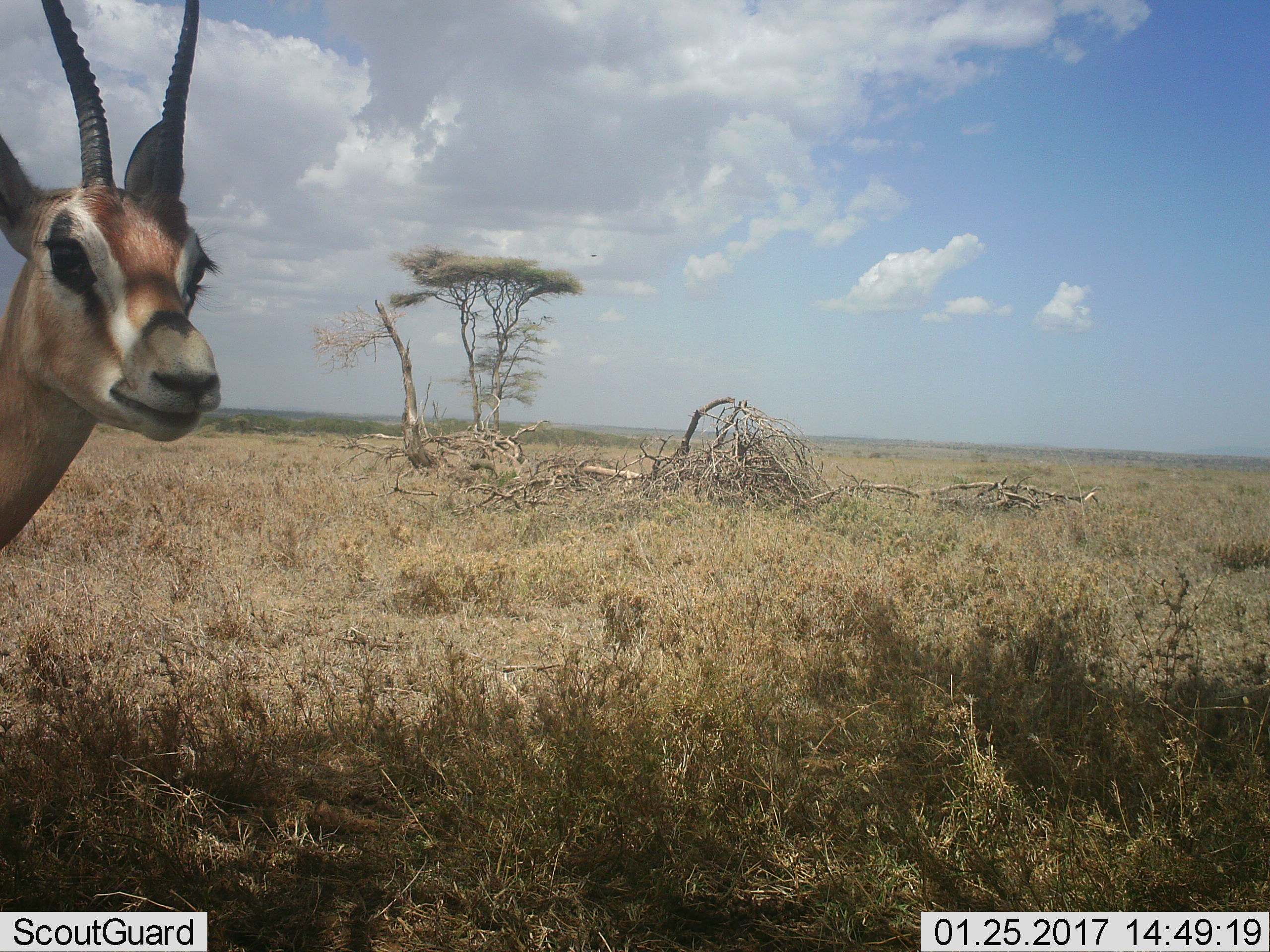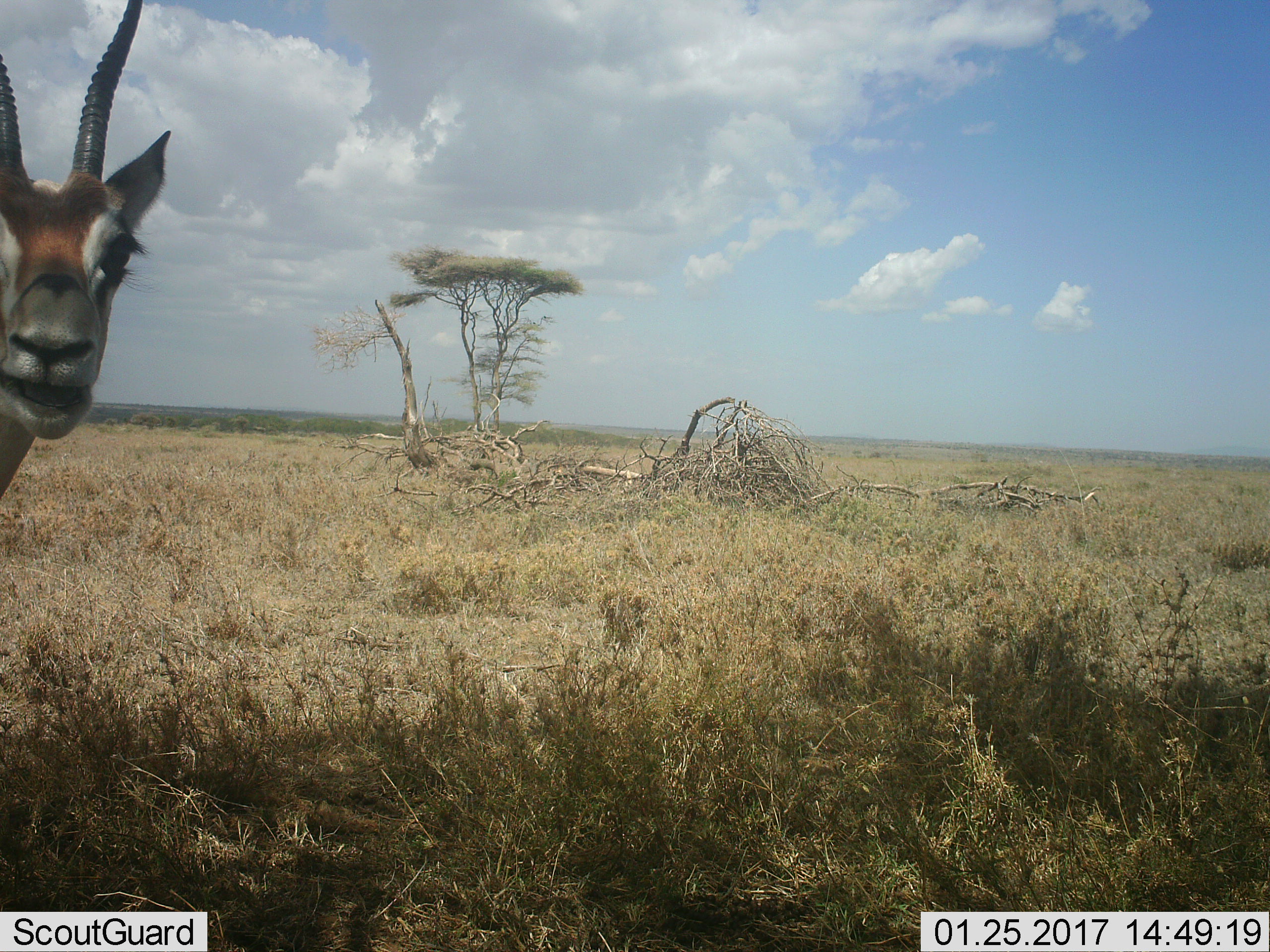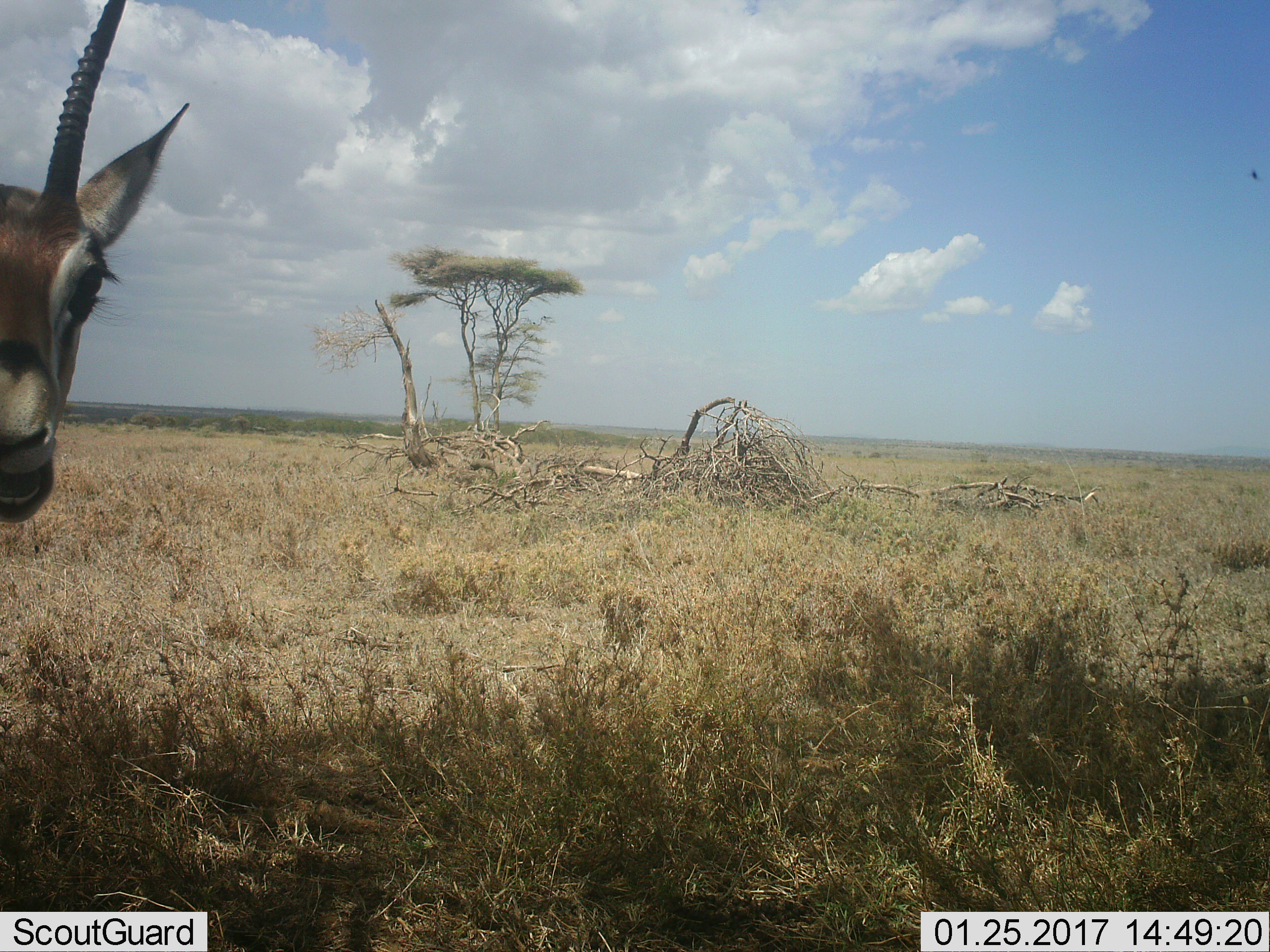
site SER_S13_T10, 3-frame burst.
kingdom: Animalia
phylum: Chordata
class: Mammalia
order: Artiodactyla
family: Bovidae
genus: Eudorcas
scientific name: Eudorcas thomsonii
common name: thomson's gazelle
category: gazellethomsons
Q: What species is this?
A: Gazellethomsons (thomson's gazelle) (Eudorcas thomsonii).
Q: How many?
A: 1.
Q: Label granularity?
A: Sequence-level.